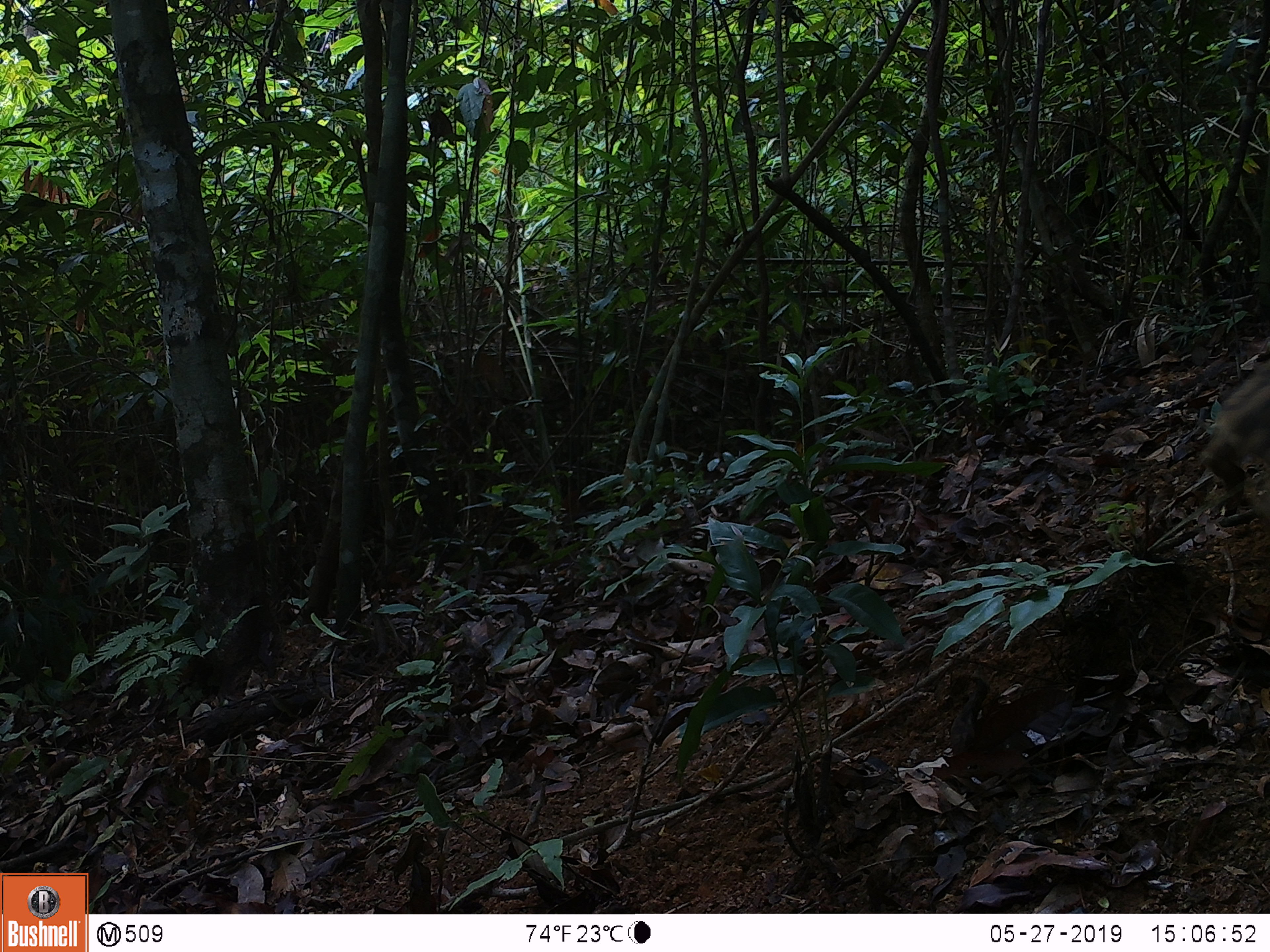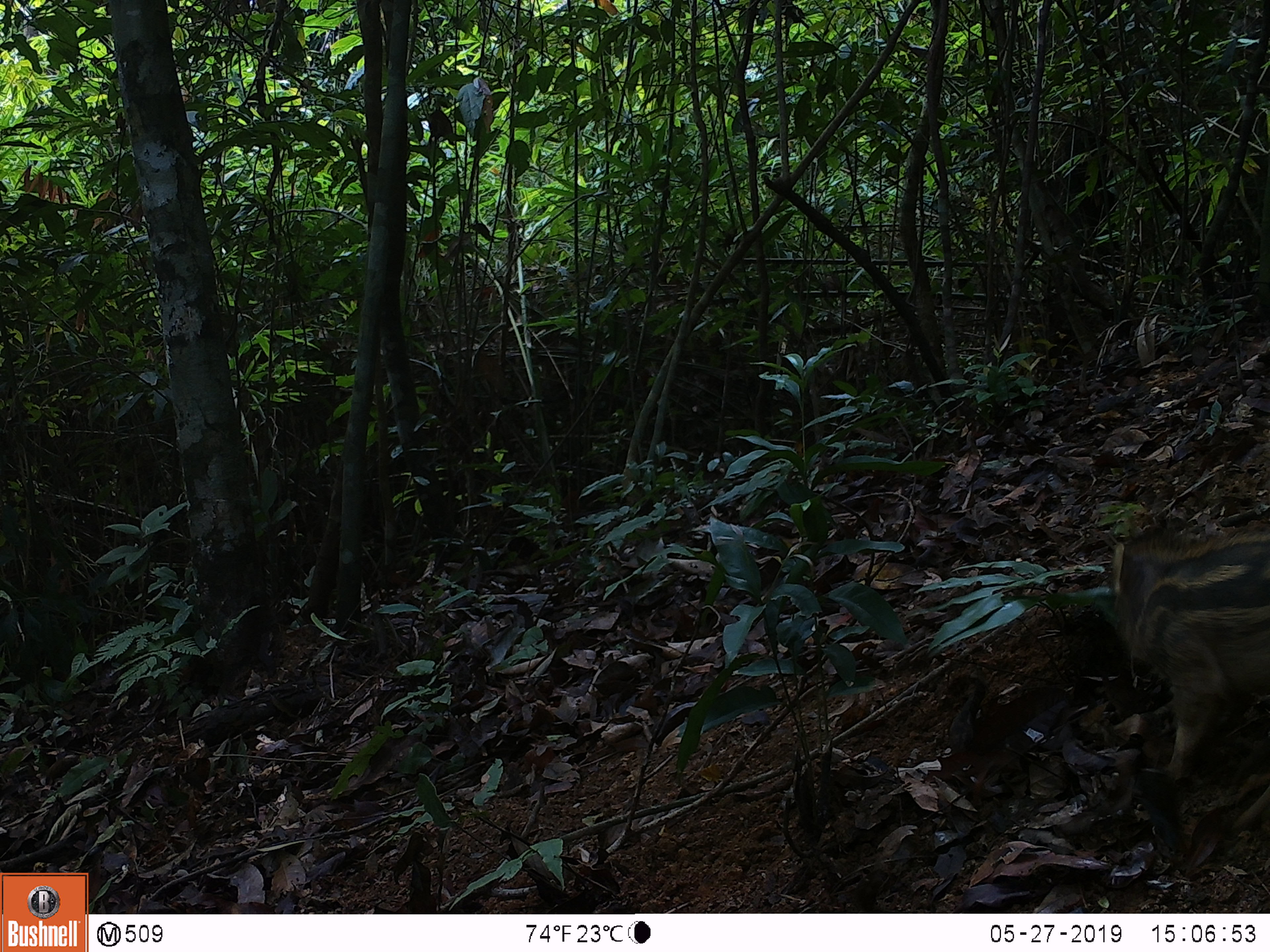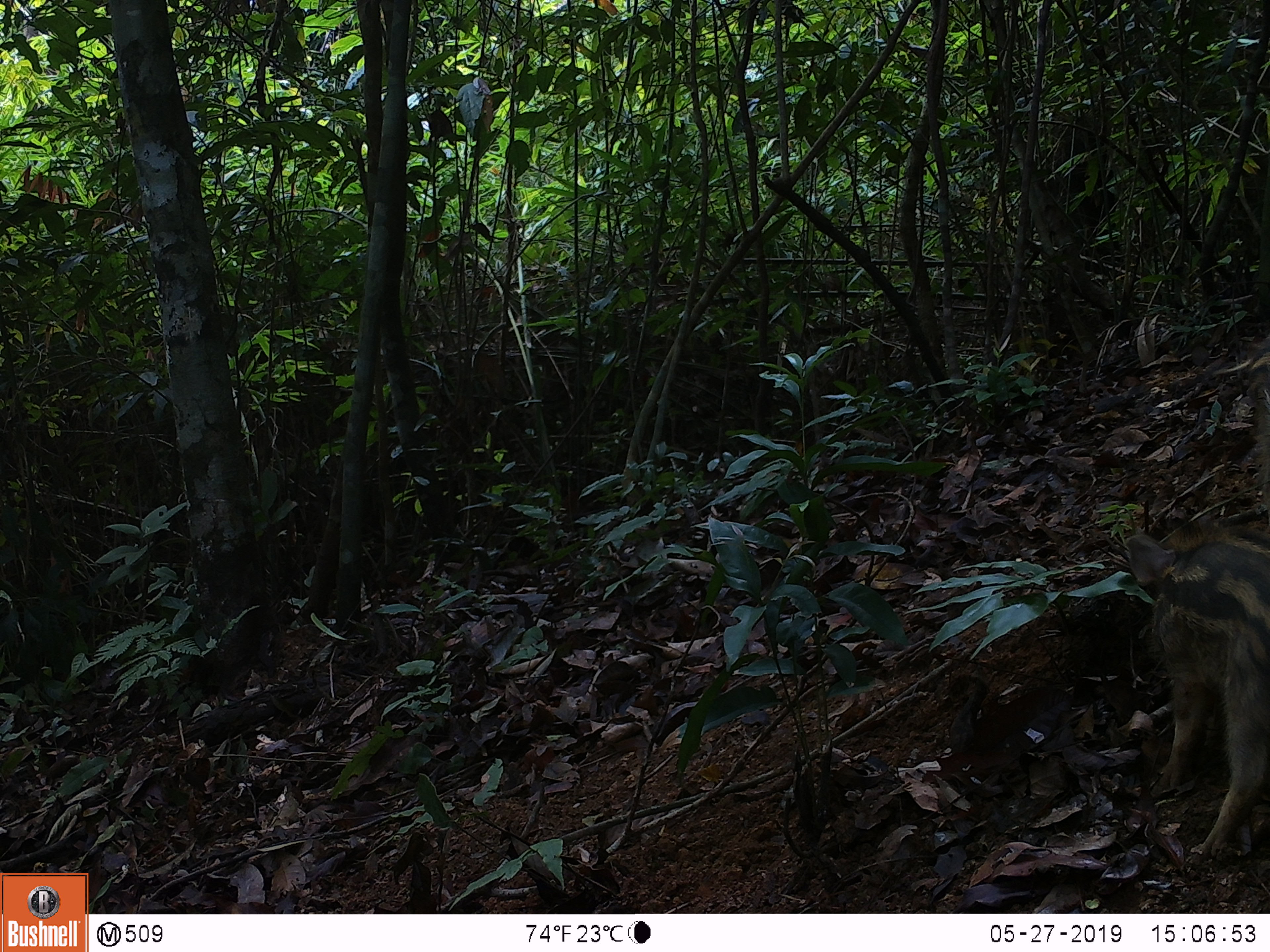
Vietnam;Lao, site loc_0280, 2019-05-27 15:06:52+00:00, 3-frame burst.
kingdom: Animalia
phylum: Chordata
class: Mammalia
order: Artiodactyla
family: Suidae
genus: Sus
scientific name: Sus scrofa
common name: eurasian wild pig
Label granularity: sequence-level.